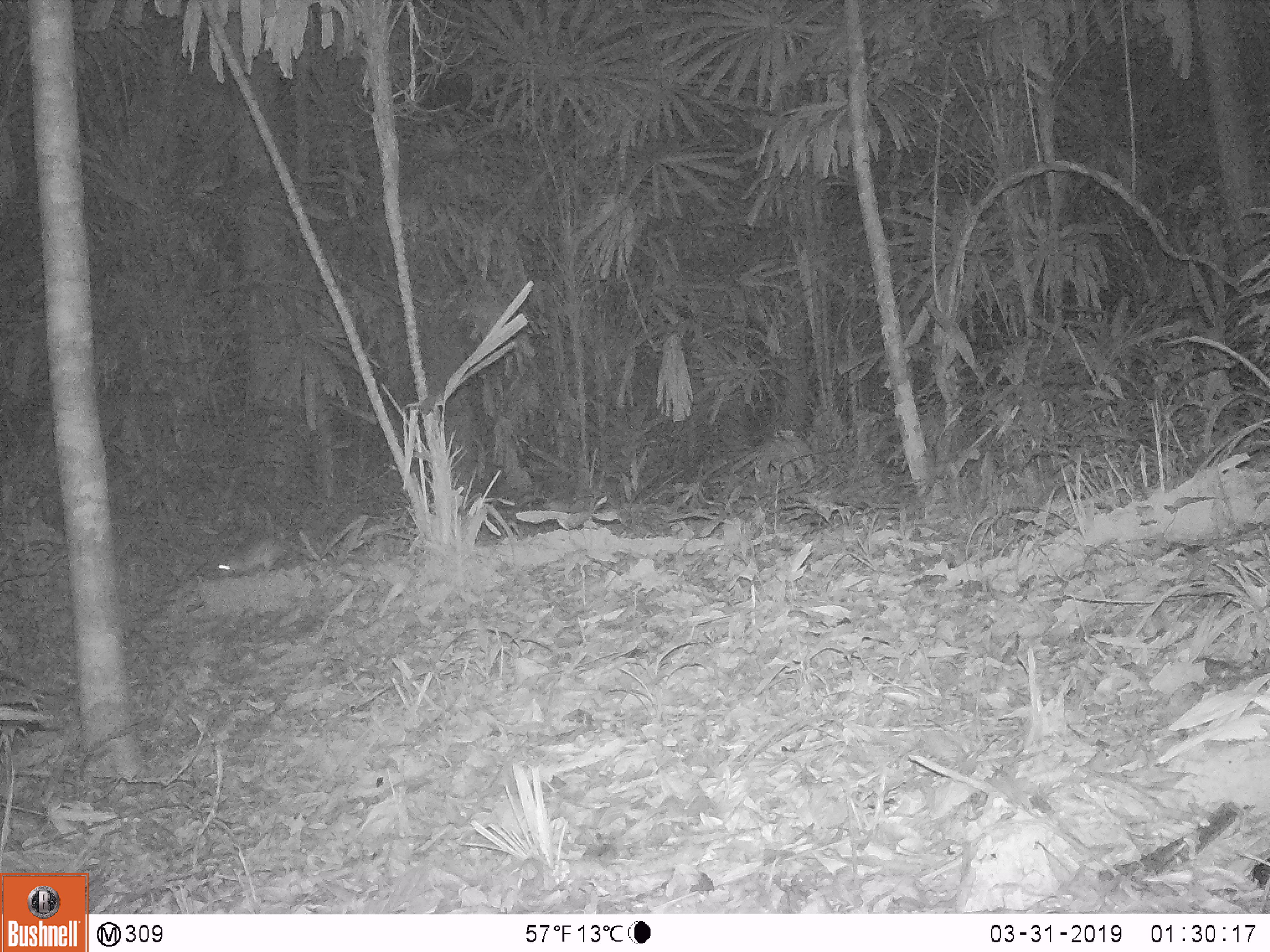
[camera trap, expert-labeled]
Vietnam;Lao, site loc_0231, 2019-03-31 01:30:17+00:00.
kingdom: Animalia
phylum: Chordata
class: Mammalia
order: Rodentia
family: Muridae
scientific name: Muridae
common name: old-world mice and rats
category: unidentified murid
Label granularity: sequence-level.